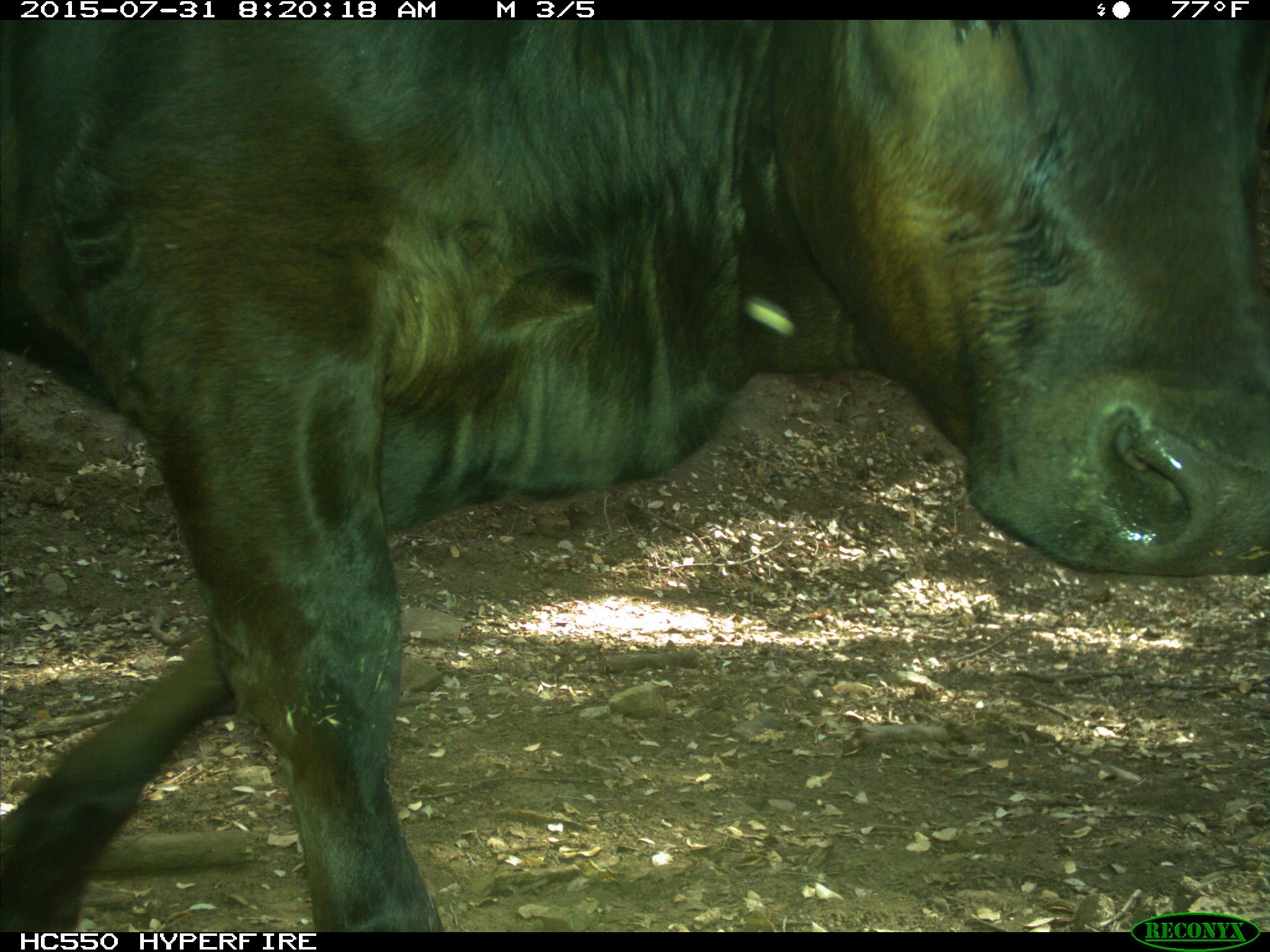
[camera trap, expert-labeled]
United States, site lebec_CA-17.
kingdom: Animalia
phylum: Chordata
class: Mammalia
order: Artiodactyla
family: Bovidae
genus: Bos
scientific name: Bos taurus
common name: domestic cow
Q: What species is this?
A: Bos taurus (domestic cow).